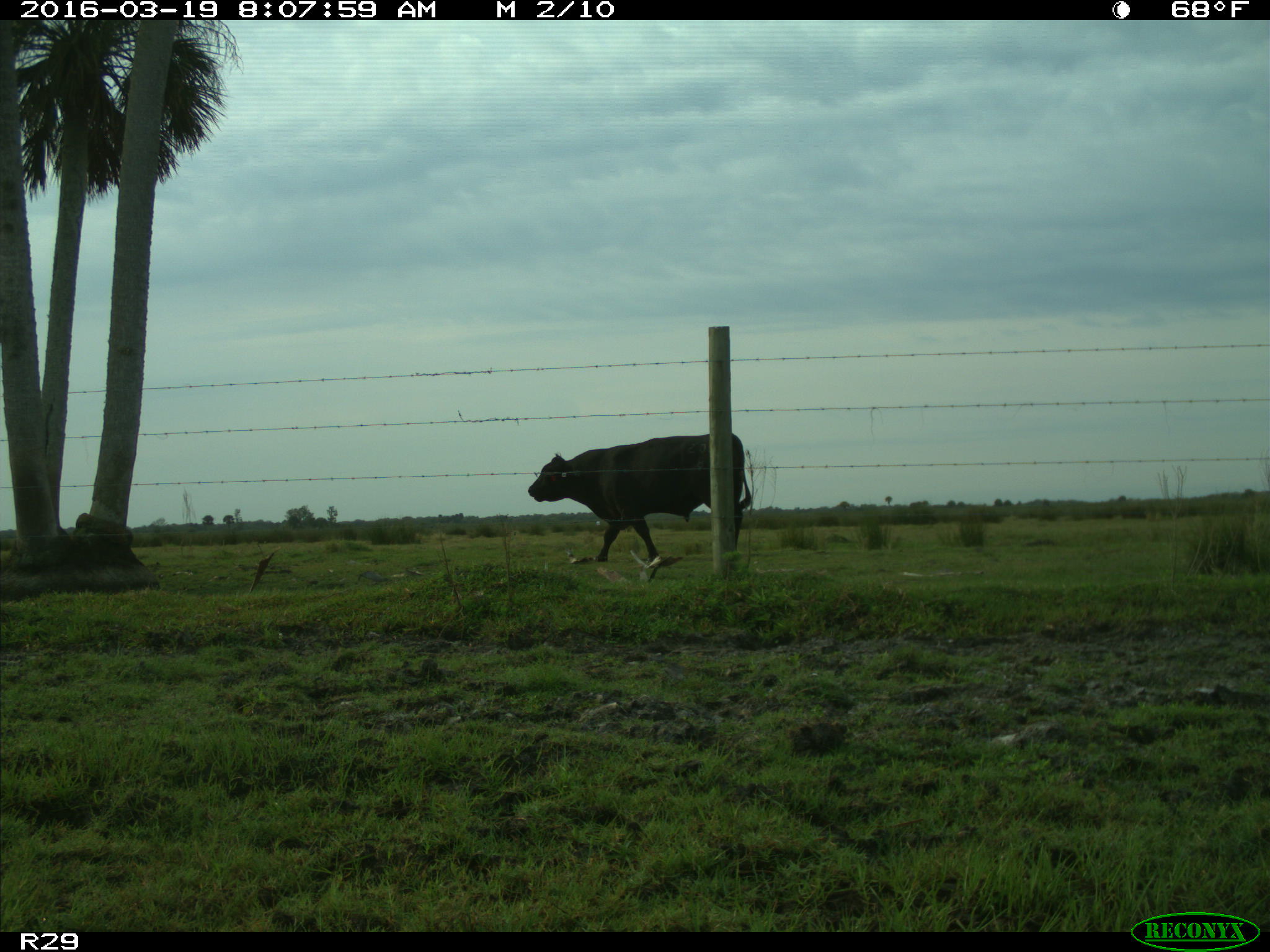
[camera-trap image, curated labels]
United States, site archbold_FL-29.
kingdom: Animalia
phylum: Chordata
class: Mammalia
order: Artiodactyla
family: Bovidae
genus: Bos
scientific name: Bos taurus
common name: domestic cow